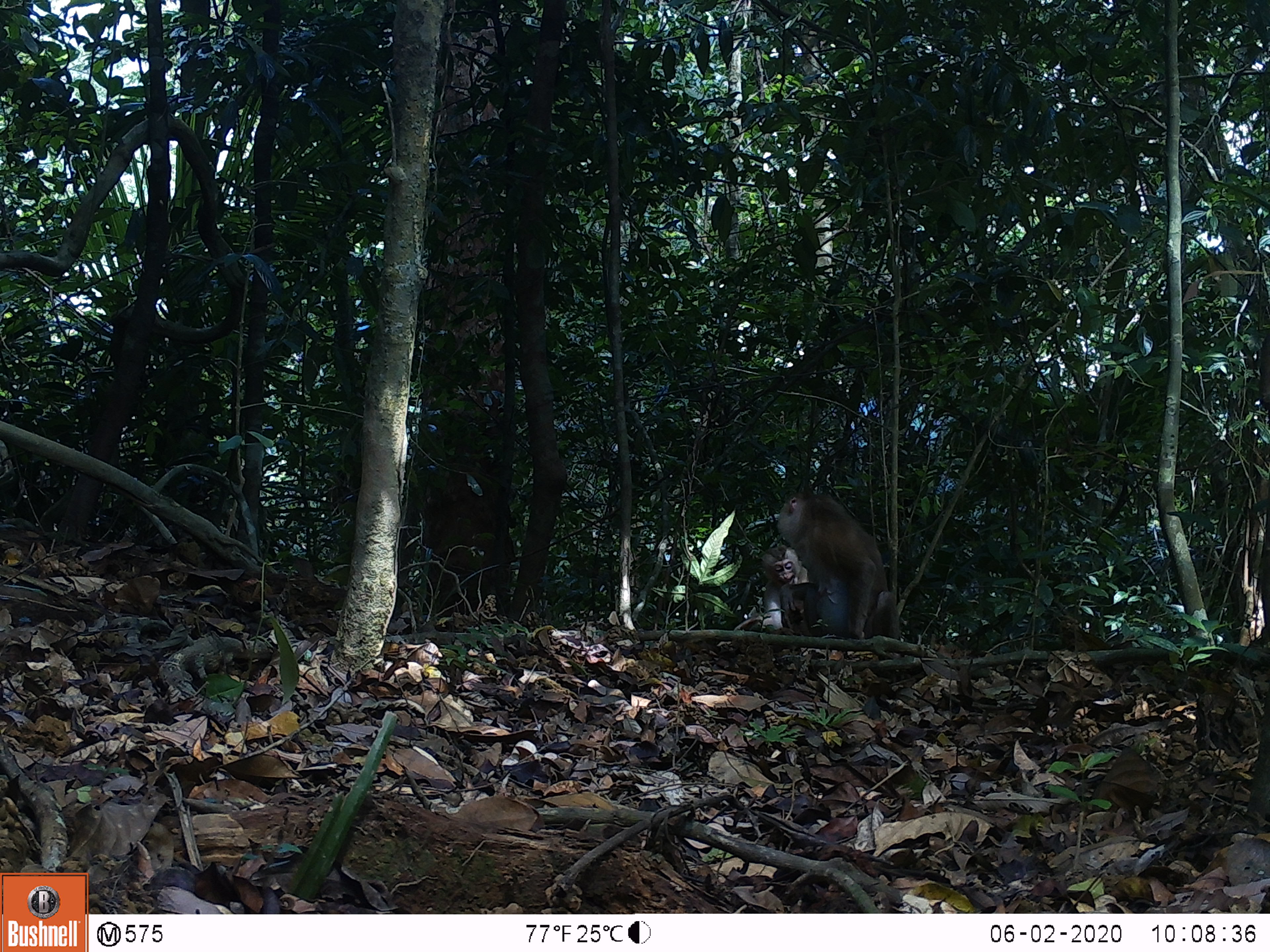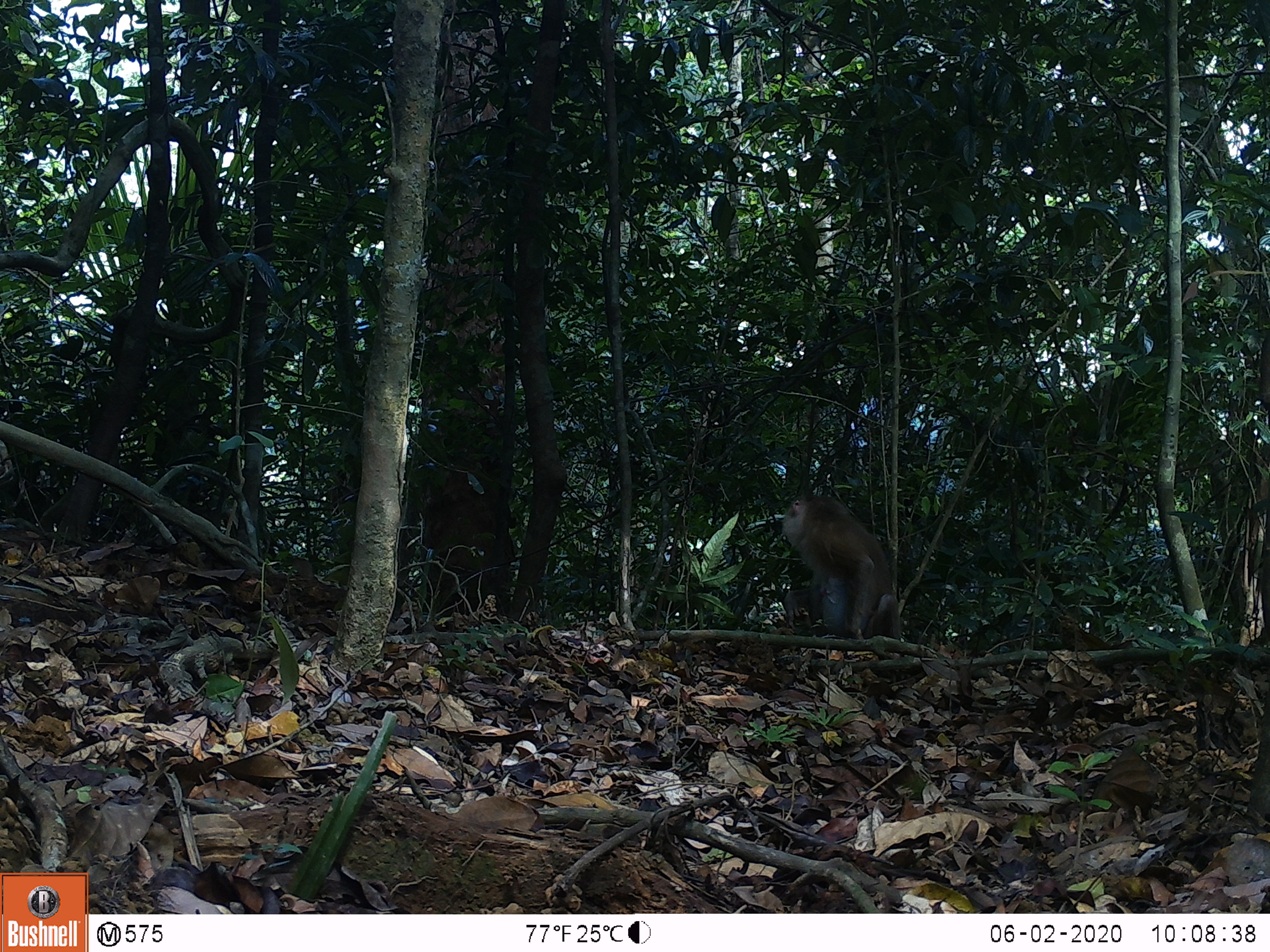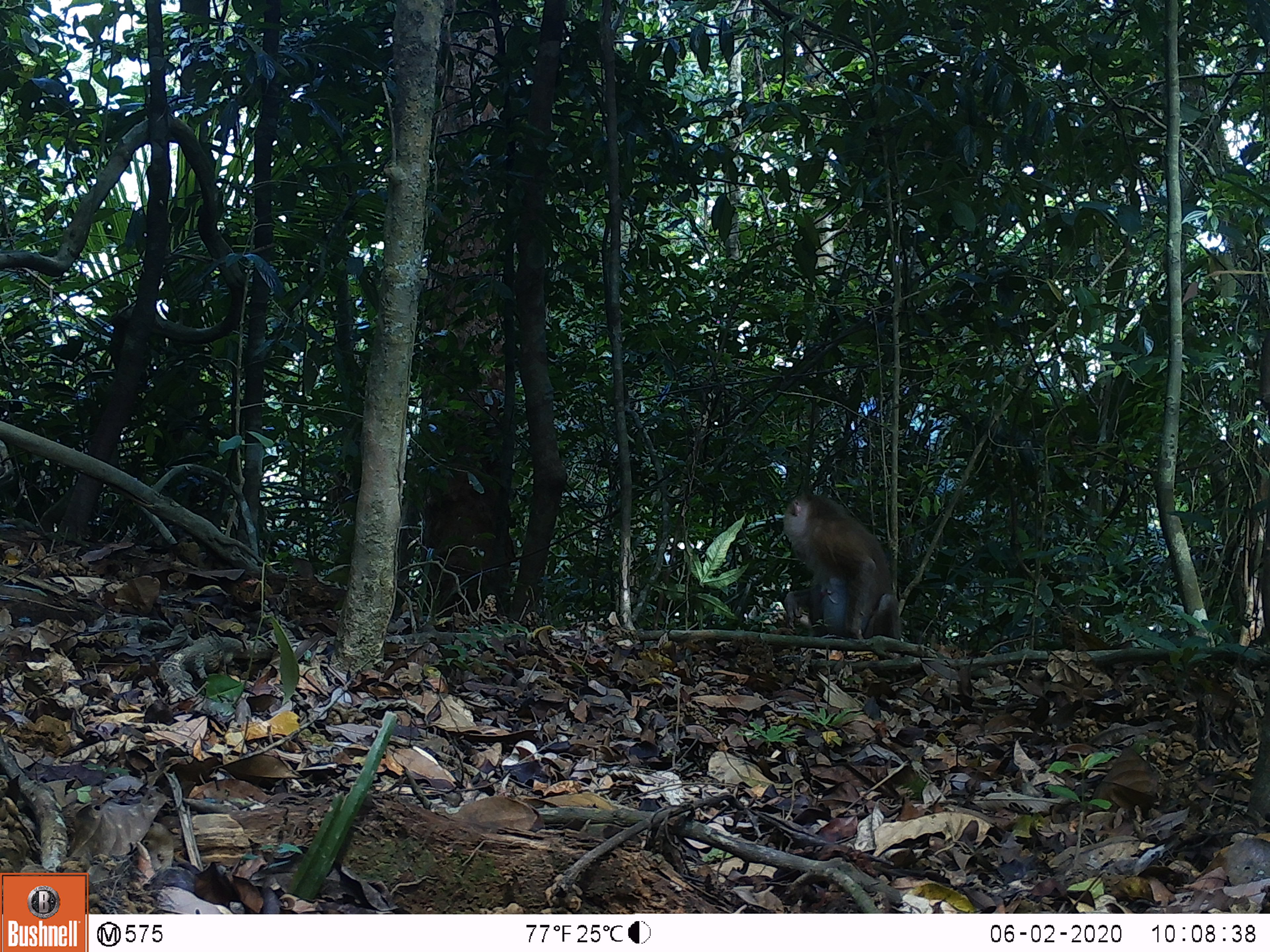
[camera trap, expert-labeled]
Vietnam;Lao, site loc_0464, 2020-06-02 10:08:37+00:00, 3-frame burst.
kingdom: Animalia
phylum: Chordata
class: Mammalia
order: Primates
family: Cercopithecidae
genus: Macaca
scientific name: Macaca nemestrina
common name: pig-tailed macaque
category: pig tailed macaque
Pig tailed macaque (pig-tailed macaque) (Macaca nemestrina). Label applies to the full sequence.